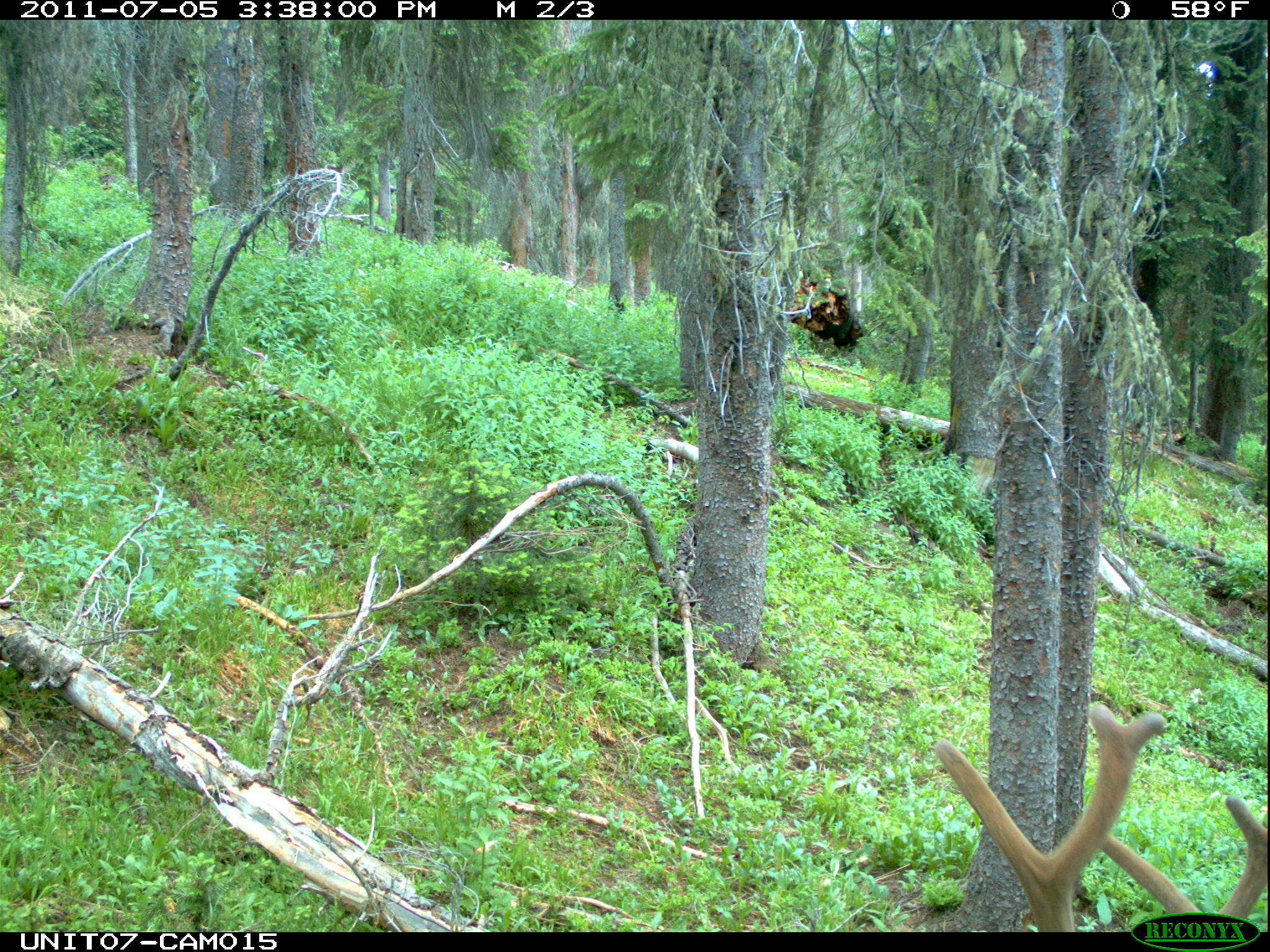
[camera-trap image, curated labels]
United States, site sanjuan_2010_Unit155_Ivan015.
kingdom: Animalia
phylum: Chordata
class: Mammalia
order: Artiodactyla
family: Cervidae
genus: Cervus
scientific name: Cervus elaphus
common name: red deer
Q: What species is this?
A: Cervus elaphus (red deer).